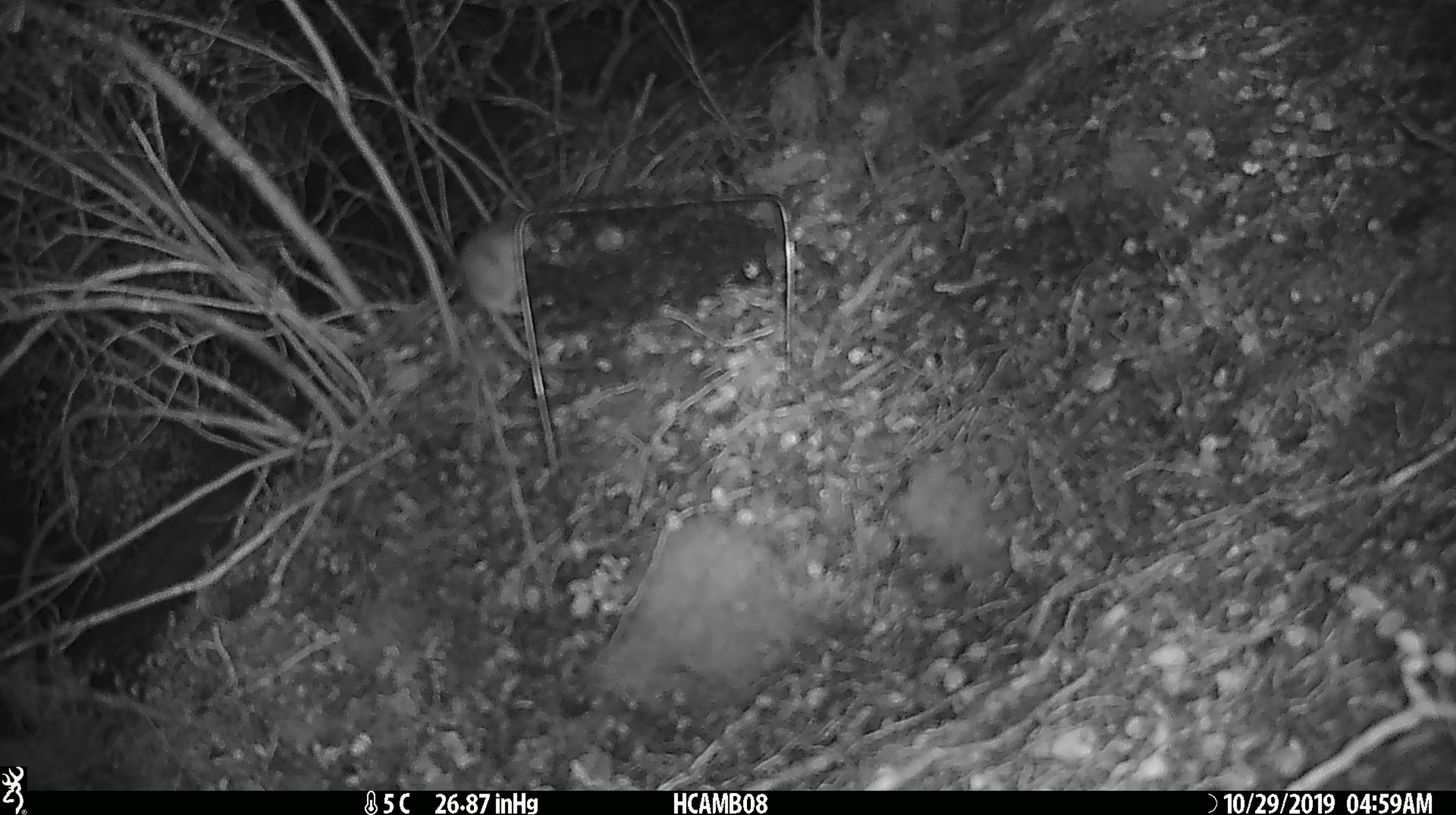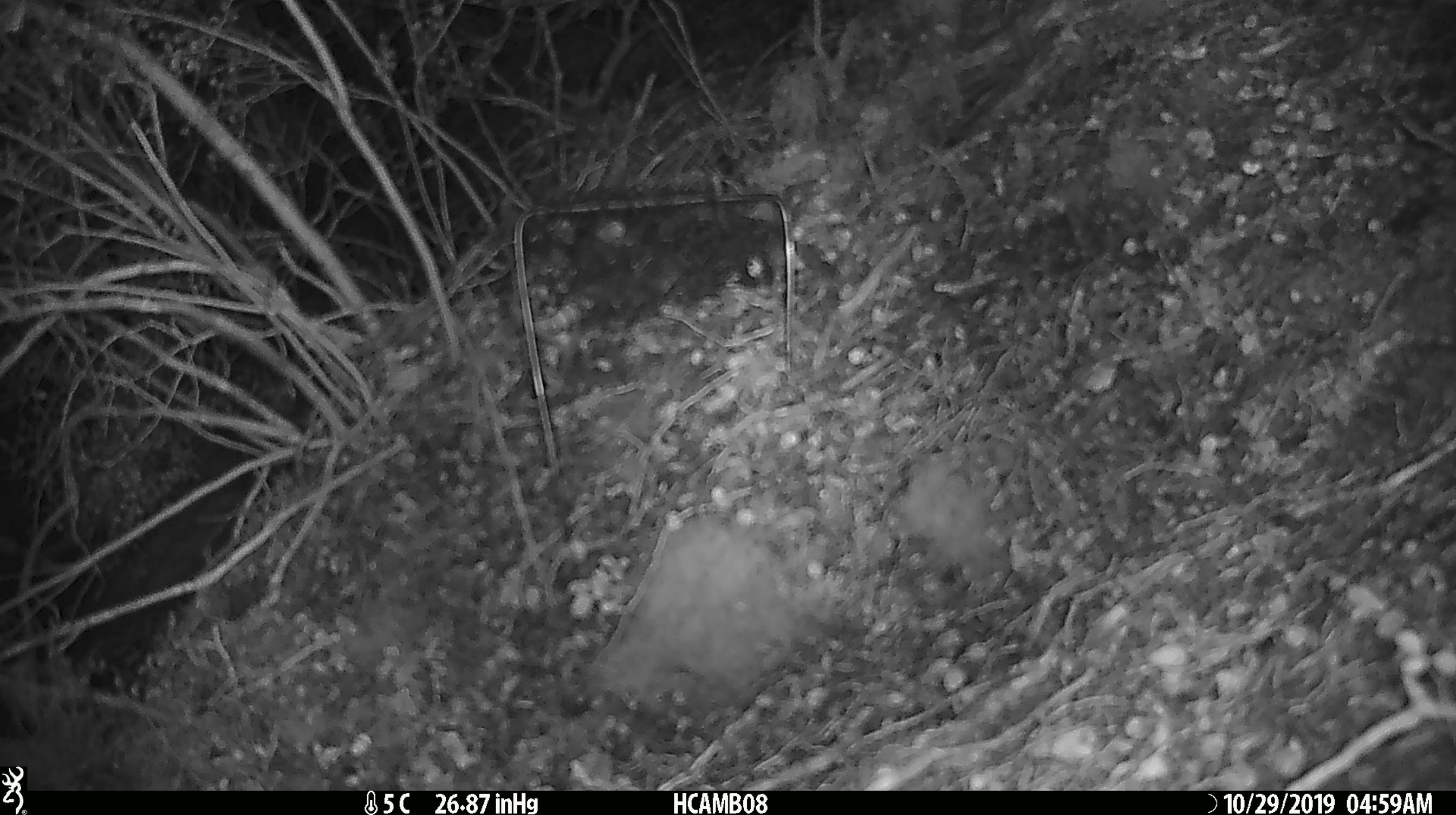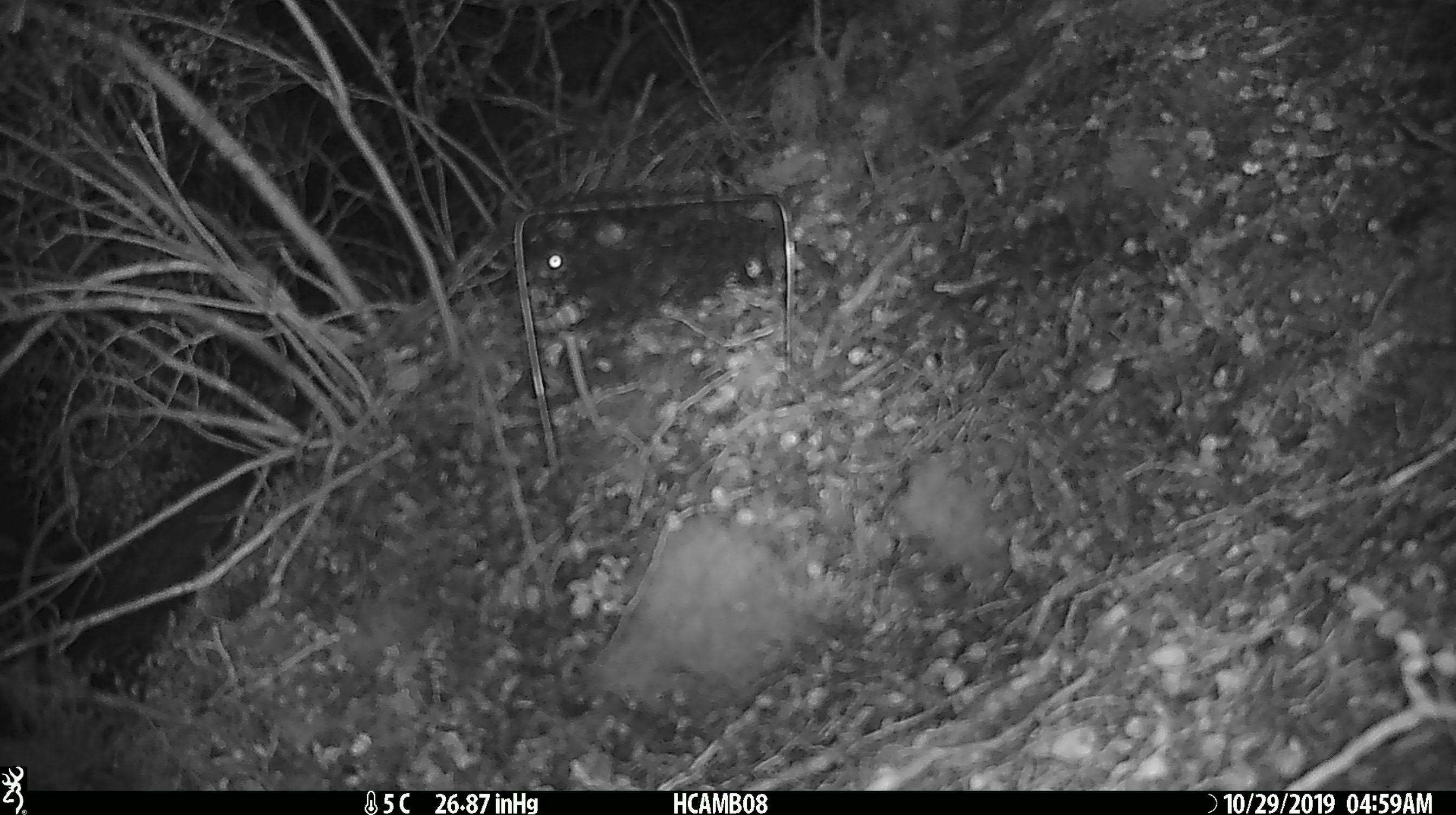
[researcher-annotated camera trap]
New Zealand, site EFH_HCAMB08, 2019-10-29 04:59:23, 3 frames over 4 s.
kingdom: Animalia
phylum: Chordata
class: Mammalia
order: Rodentia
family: Muridae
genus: Mus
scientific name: Mus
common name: mouse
Mouse (Mus).